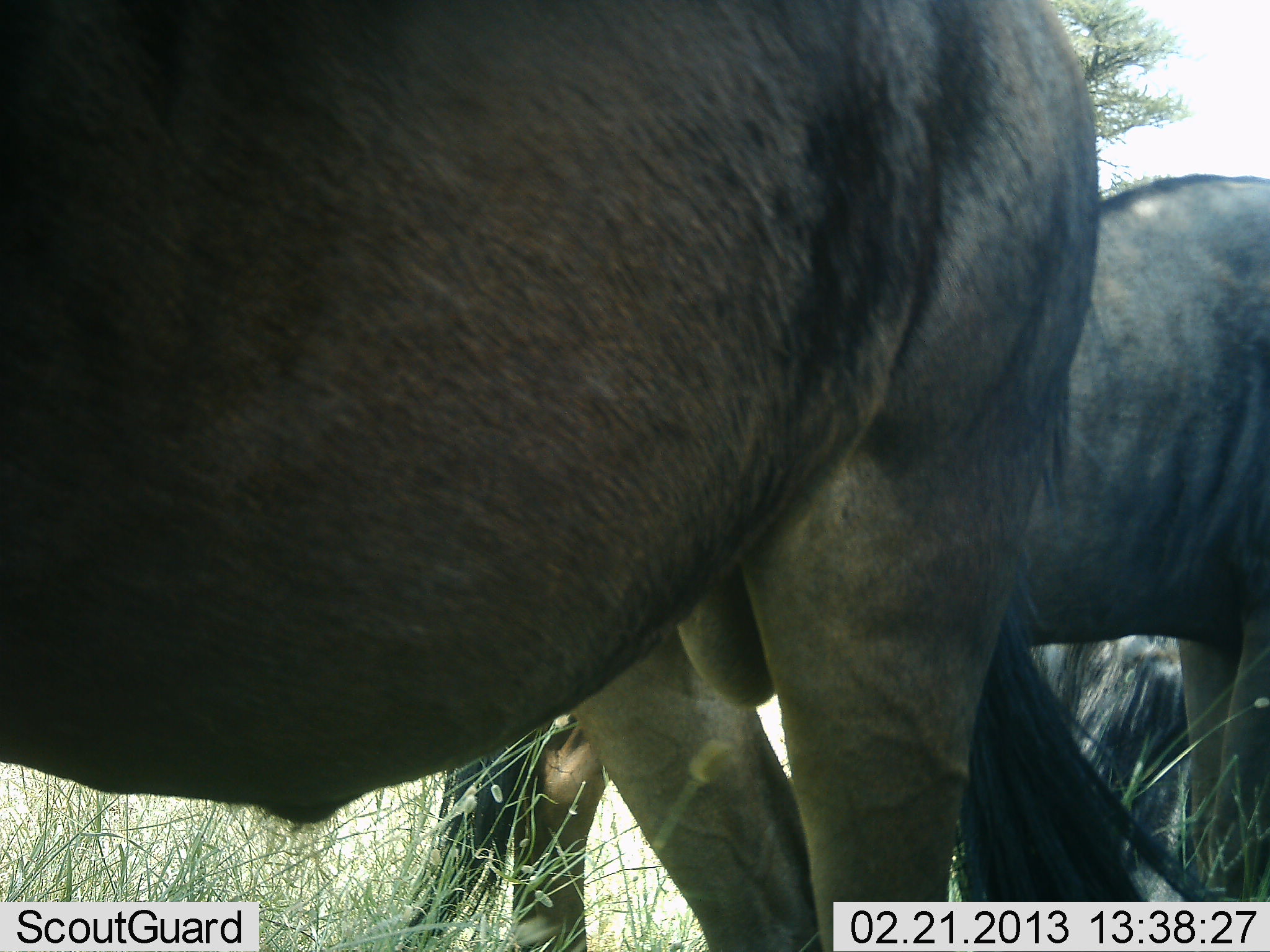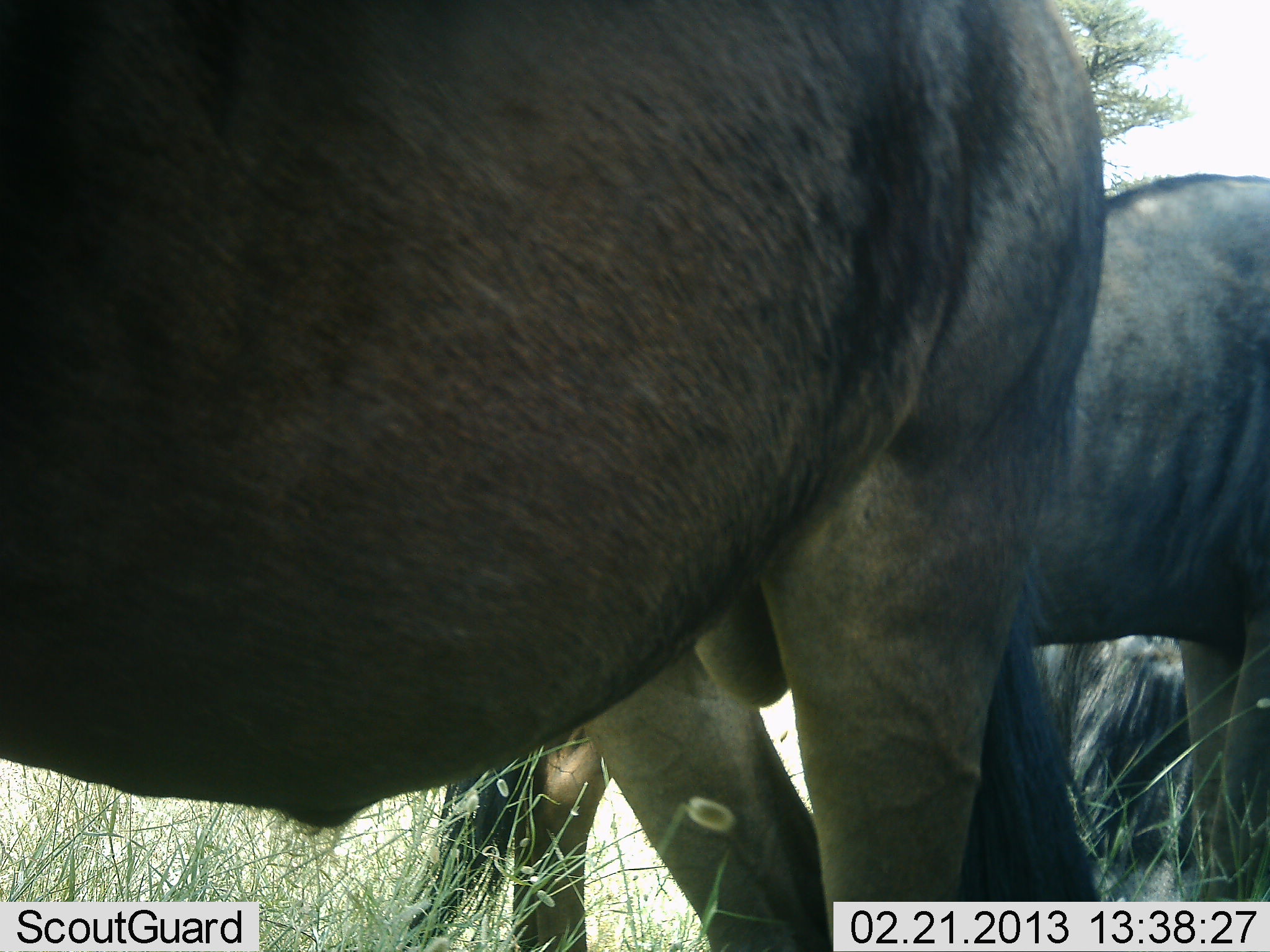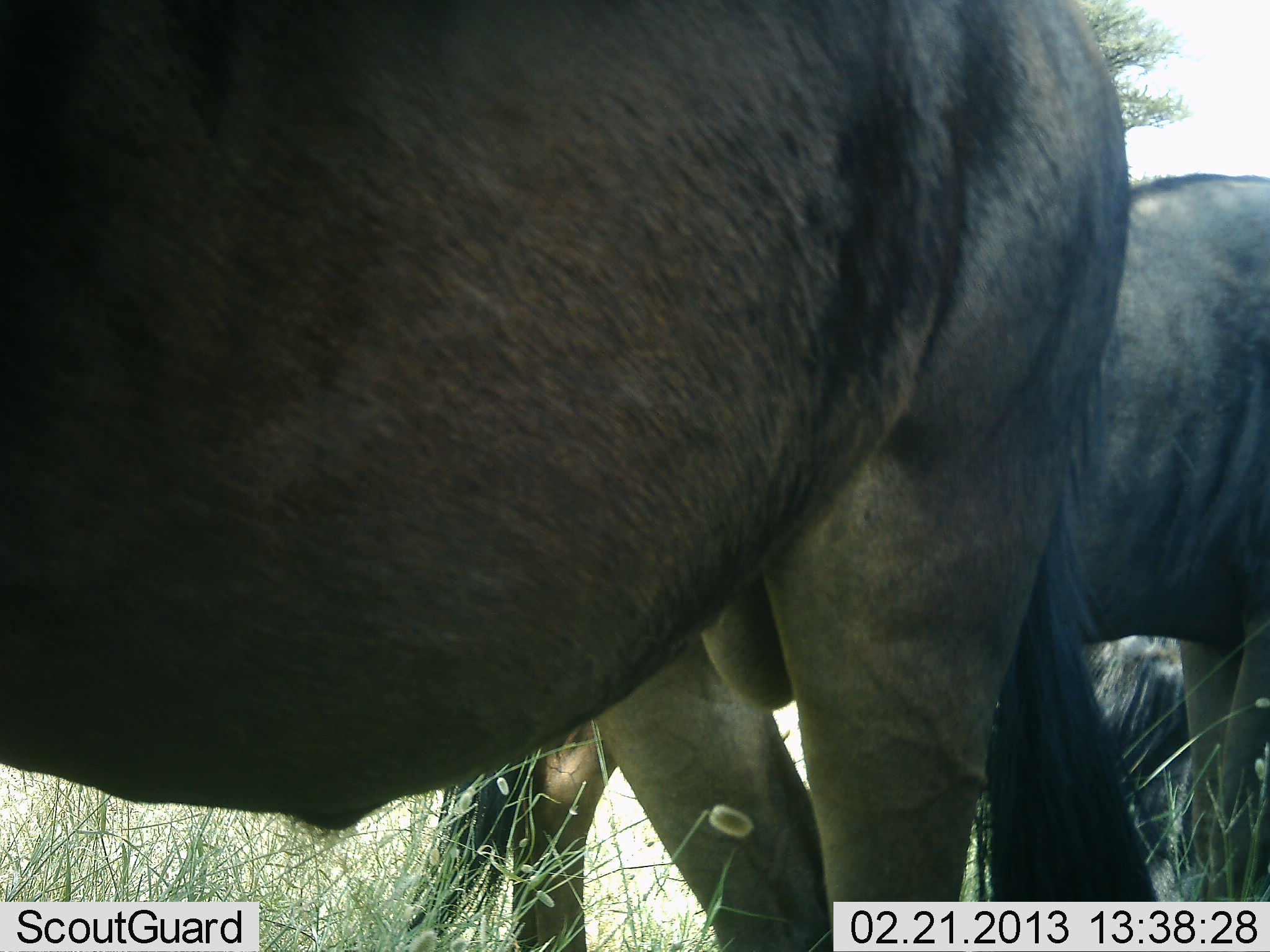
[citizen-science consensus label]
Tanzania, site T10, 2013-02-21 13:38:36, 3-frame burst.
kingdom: Animalia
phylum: Chordata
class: Mammalia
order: Artiodactyla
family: Bovidae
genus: Connochaetes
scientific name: Connochaetes taurinus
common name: blue wildebeest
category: wildebeest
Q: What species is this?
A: Wildebeest (blue wildebeest) (Connochaetes taurinus).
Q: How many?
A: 3.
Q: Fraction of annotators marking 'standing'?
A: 86%.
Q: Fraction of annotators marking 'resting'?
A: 59%.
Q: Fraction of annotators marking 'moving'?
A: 5%.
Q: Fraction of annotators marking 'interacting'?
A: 0%.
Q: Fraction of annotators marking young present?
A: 0%.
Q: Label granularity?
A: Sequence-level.